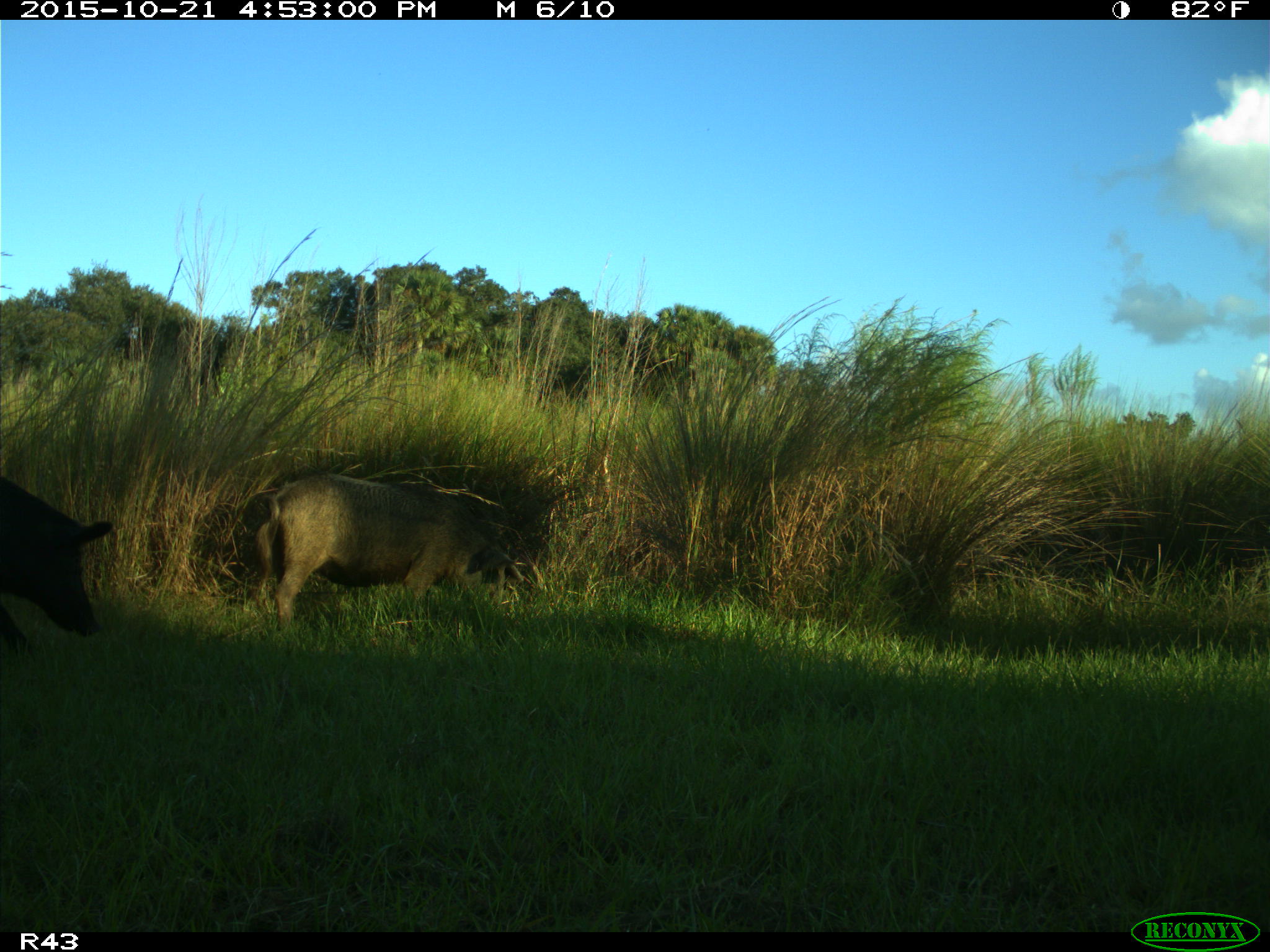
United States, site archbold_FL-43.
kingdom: Animalia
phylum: Chordata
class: Mammalia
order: Artiodactyla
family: Suidae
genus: Sus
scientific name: Sus scrofa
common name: wild boar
Sus scrofa (wild boar).